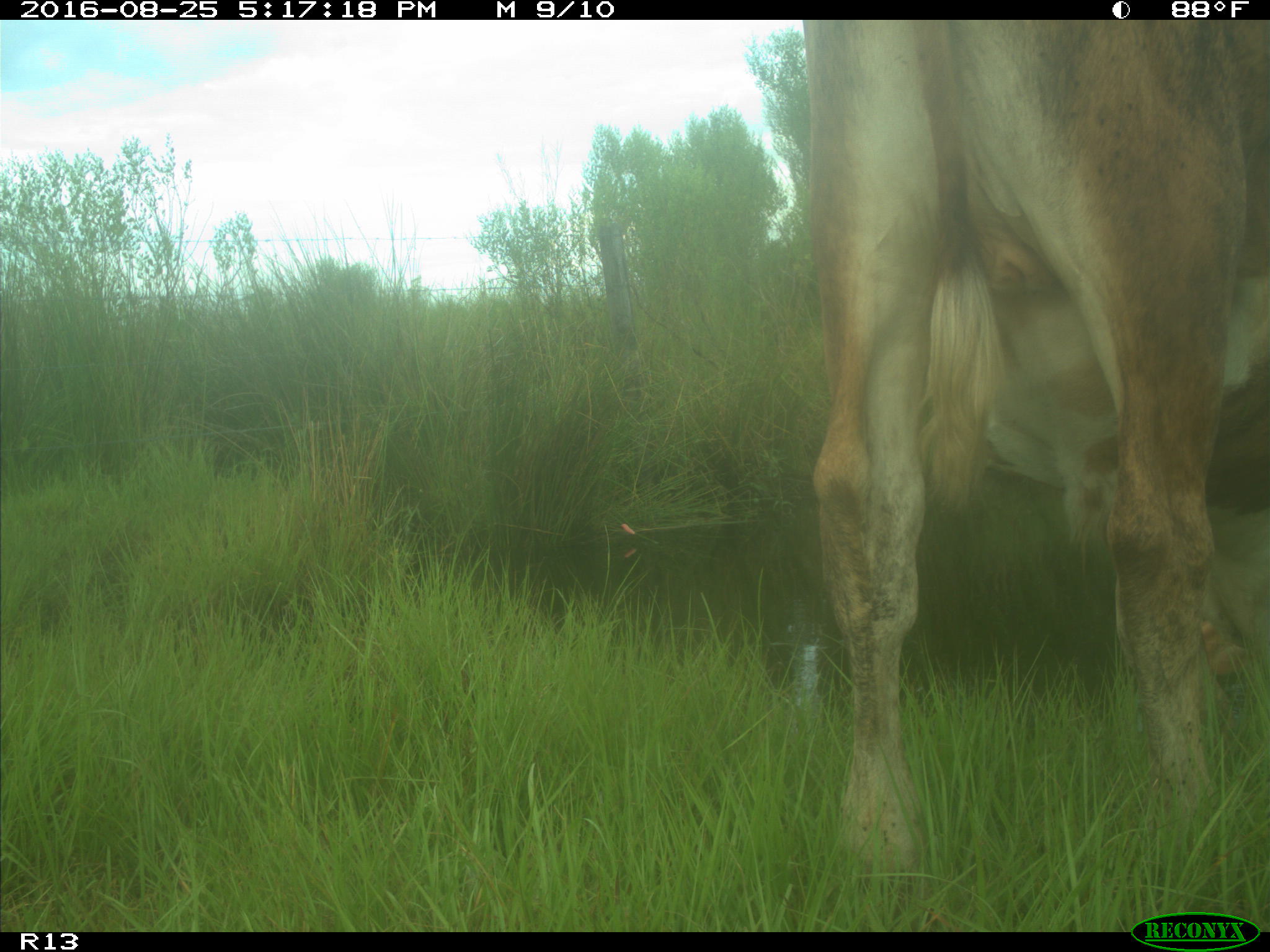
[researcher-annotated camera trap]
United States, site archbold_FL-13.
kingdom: Animalia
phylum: Chordata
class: Mammalia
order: Artiodactyla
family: Bovidae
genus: Bos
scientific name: Bos taurus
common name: domestic cow